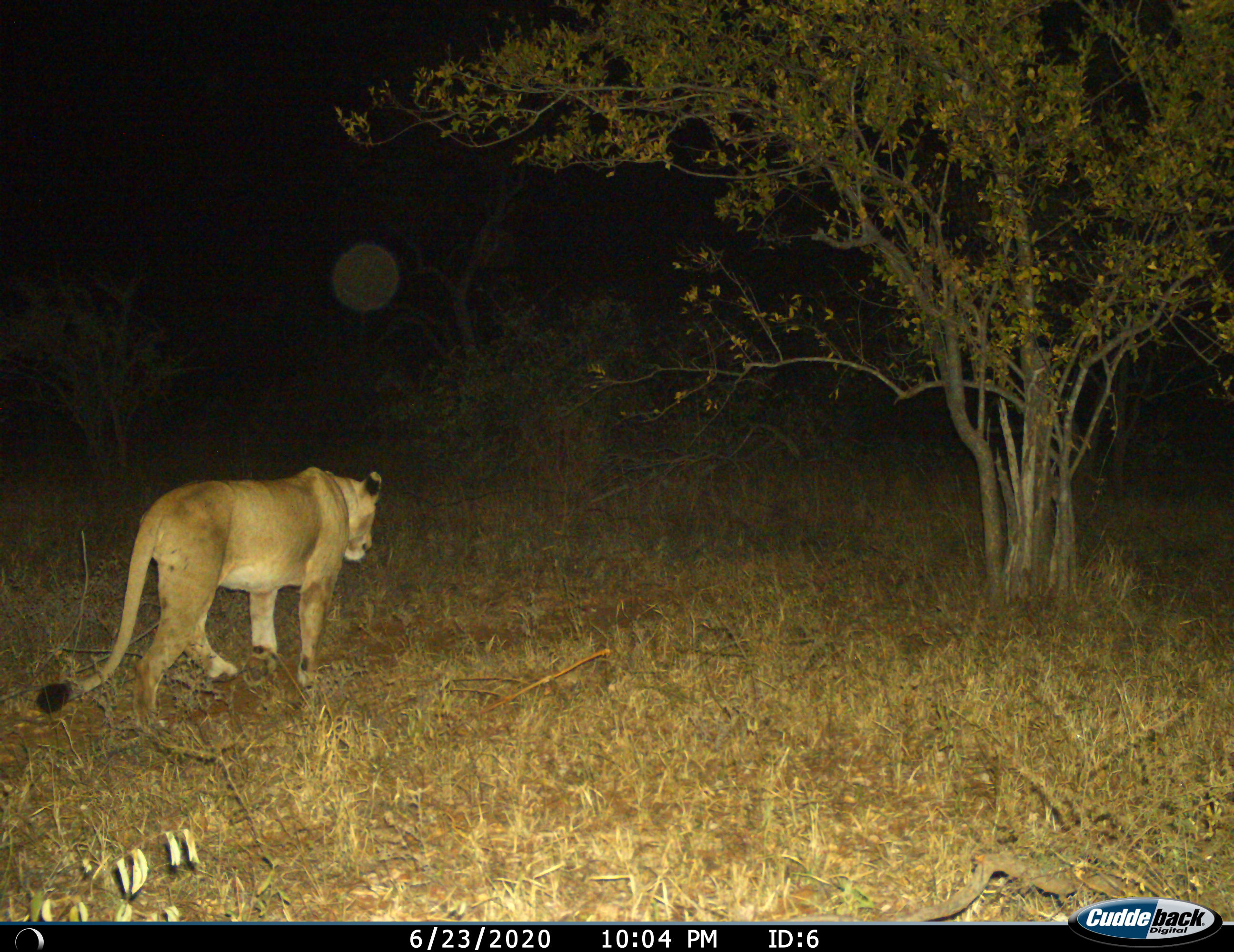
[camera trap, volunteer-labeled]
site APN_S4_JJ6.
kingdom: Animalia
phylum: Chordata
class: Mammalia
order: Carnivora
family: Felidae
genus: Panthera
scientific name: Panthera leo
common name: lion female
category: lionfemale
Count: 1.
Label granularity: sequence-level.